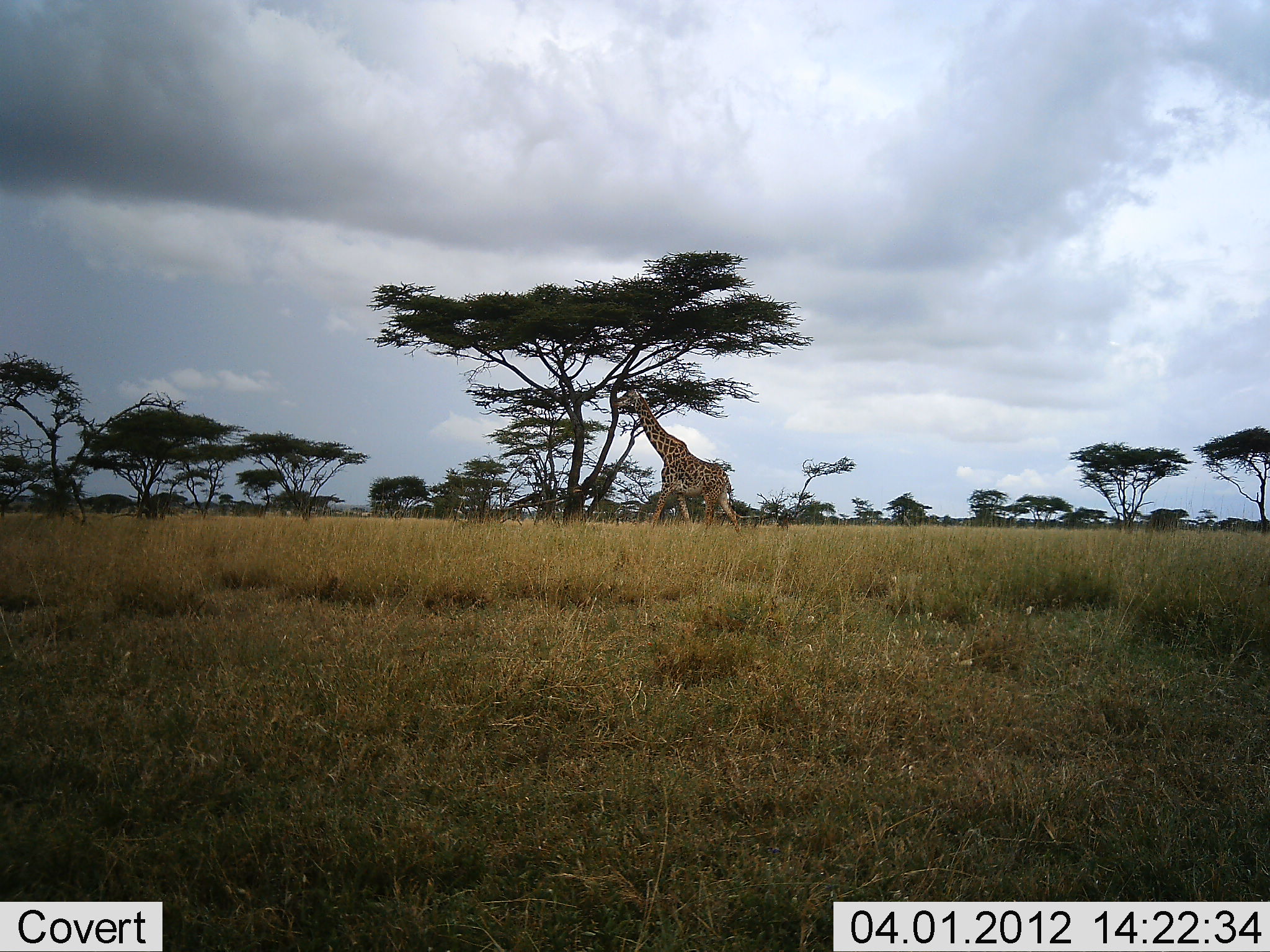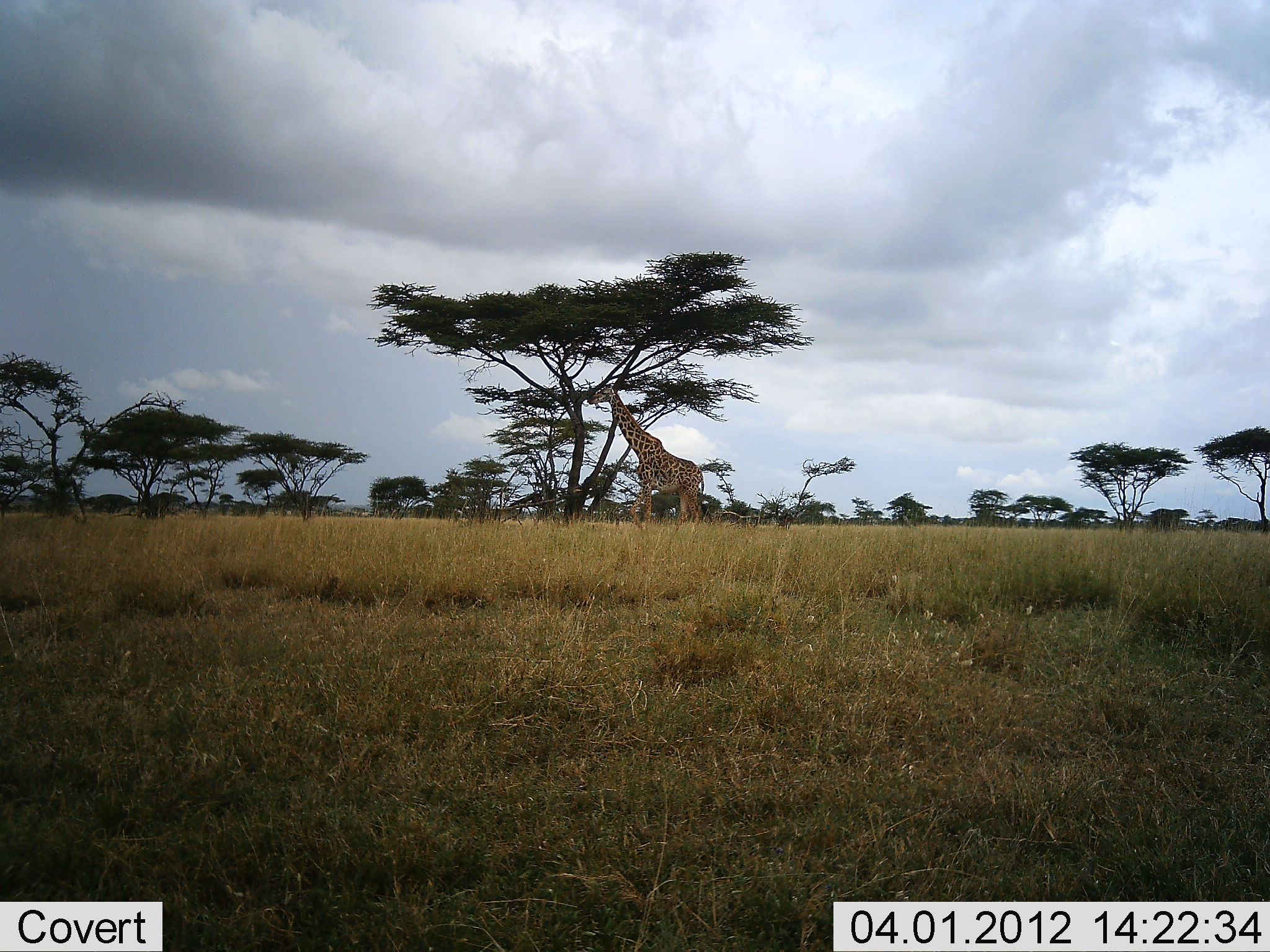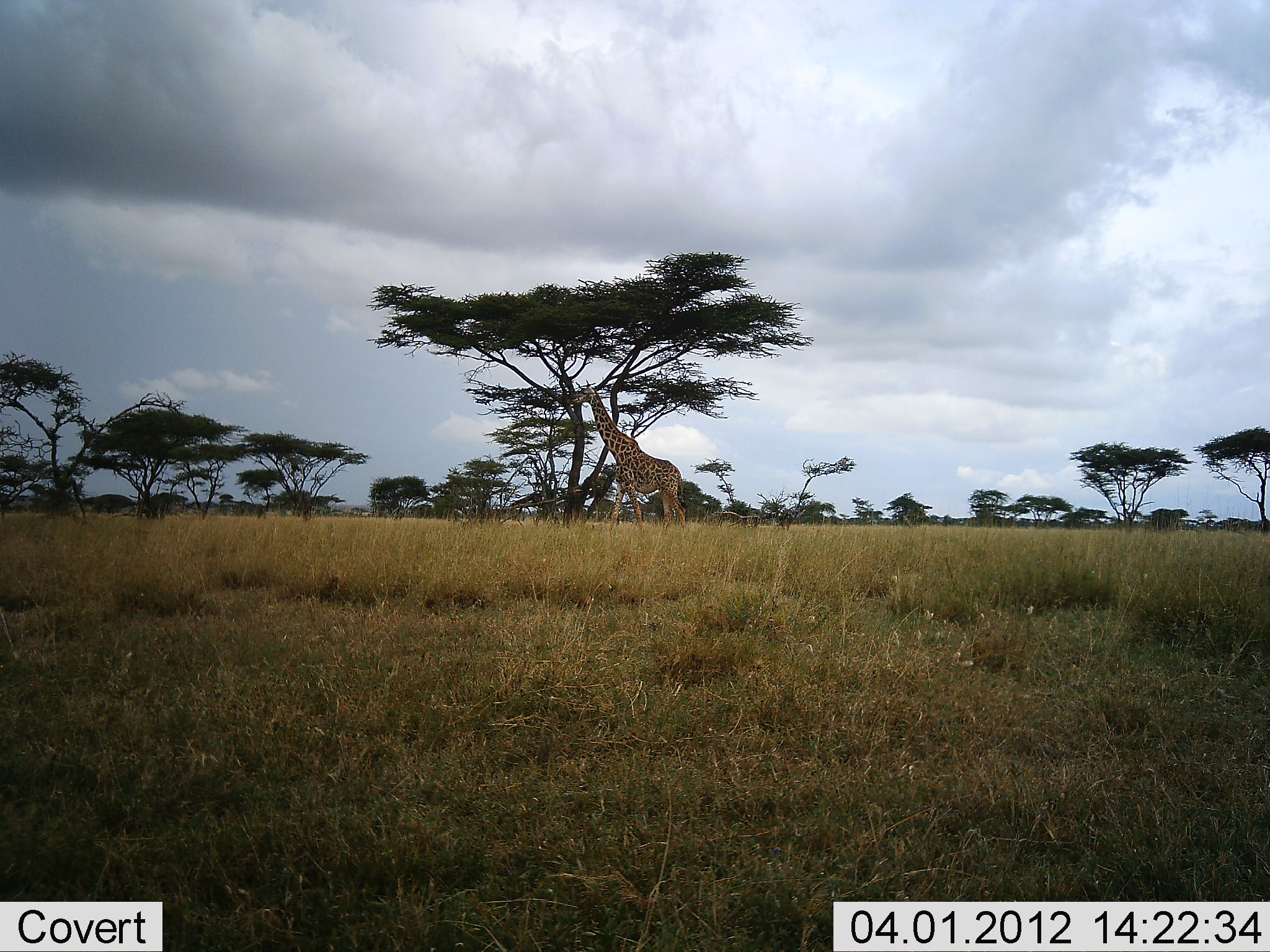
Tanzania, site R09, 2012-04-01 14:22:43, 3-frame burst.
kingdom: Animalia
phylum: Chordata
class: Mammalia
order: Artiodactyla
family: Giraffidae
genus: Giraffa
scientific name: Giraffa camelopardalis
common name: giraffe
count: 1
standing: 13%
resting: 0%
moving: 65%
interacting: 0%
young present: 0%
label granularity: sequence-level